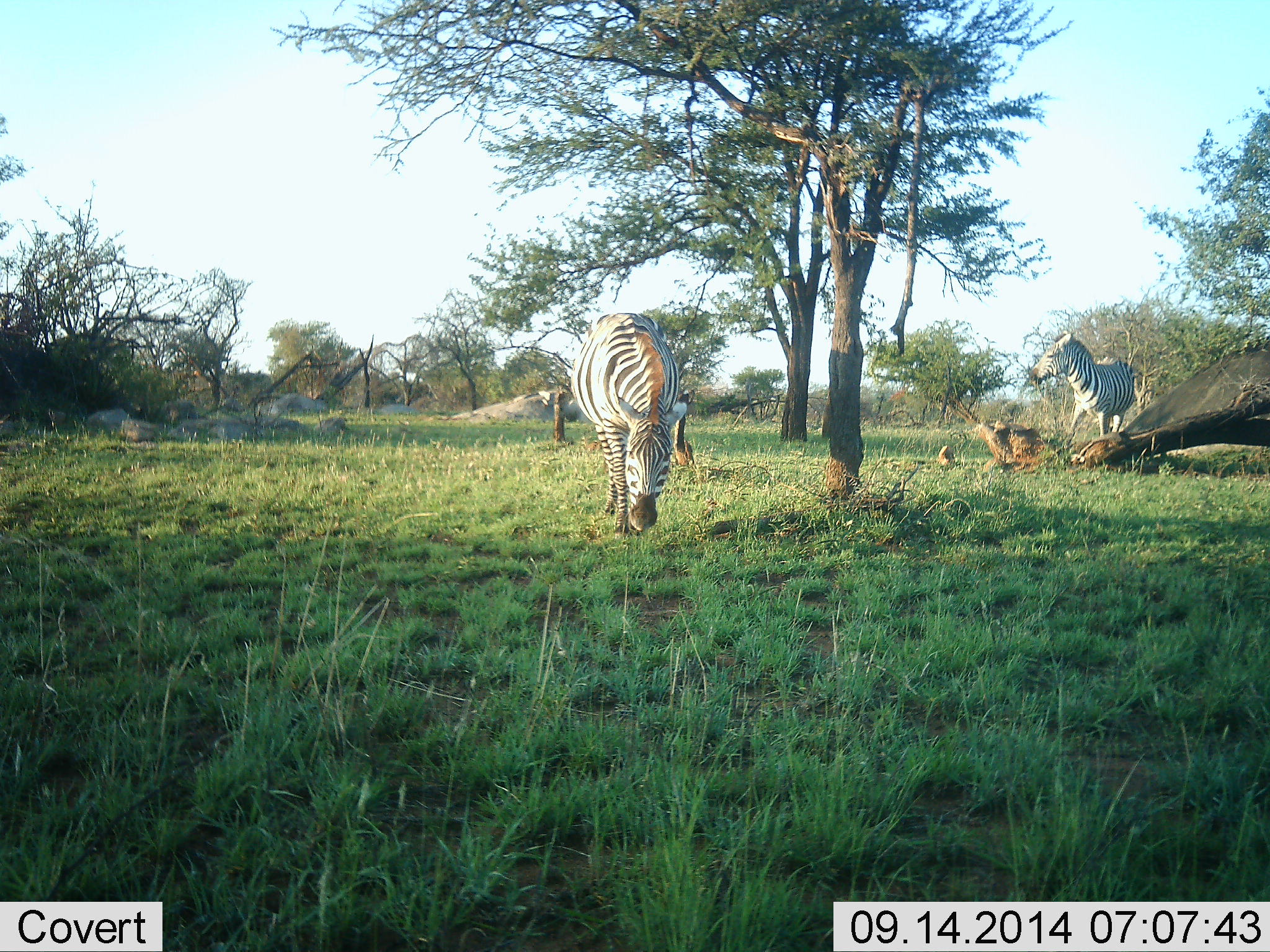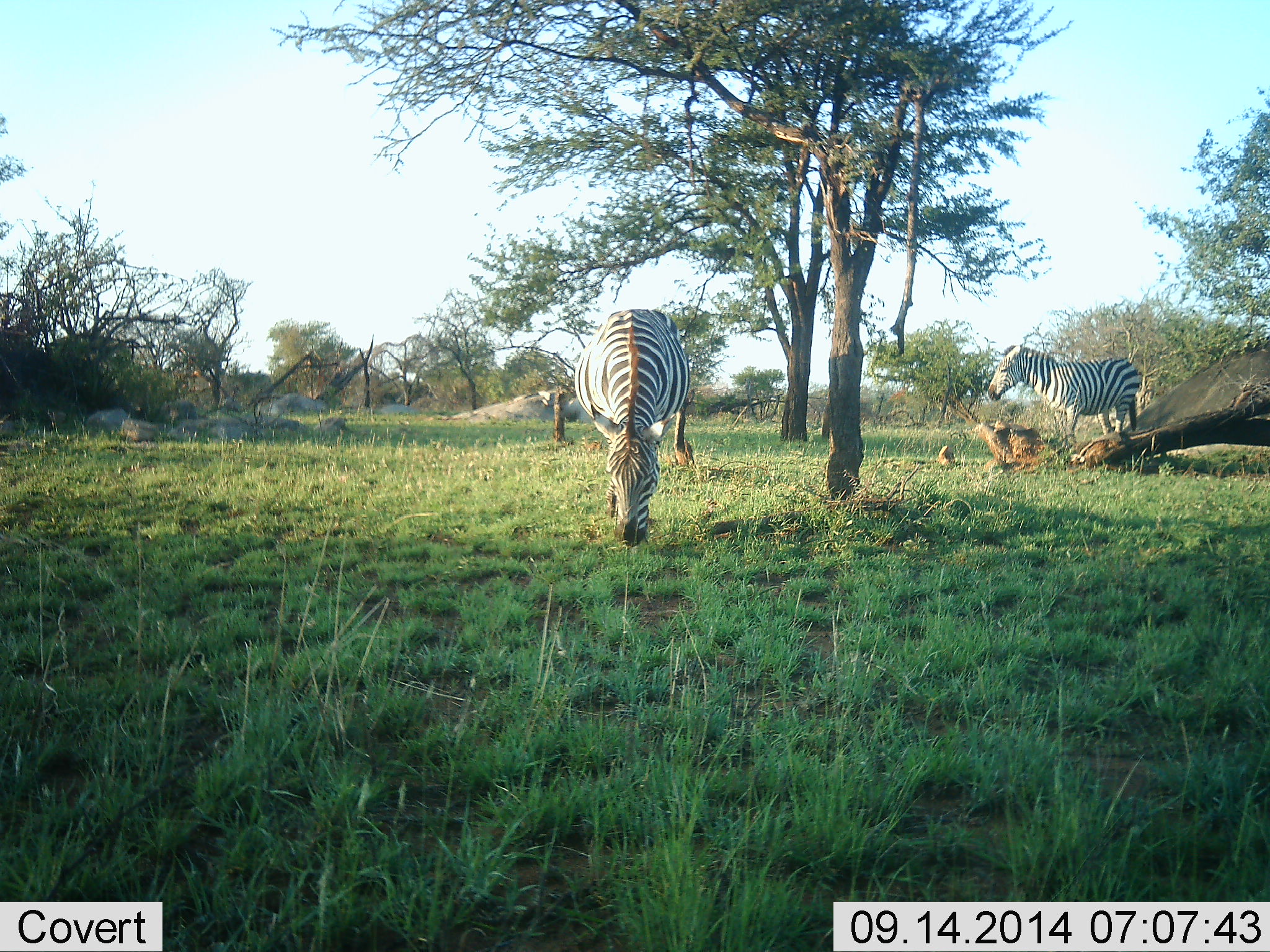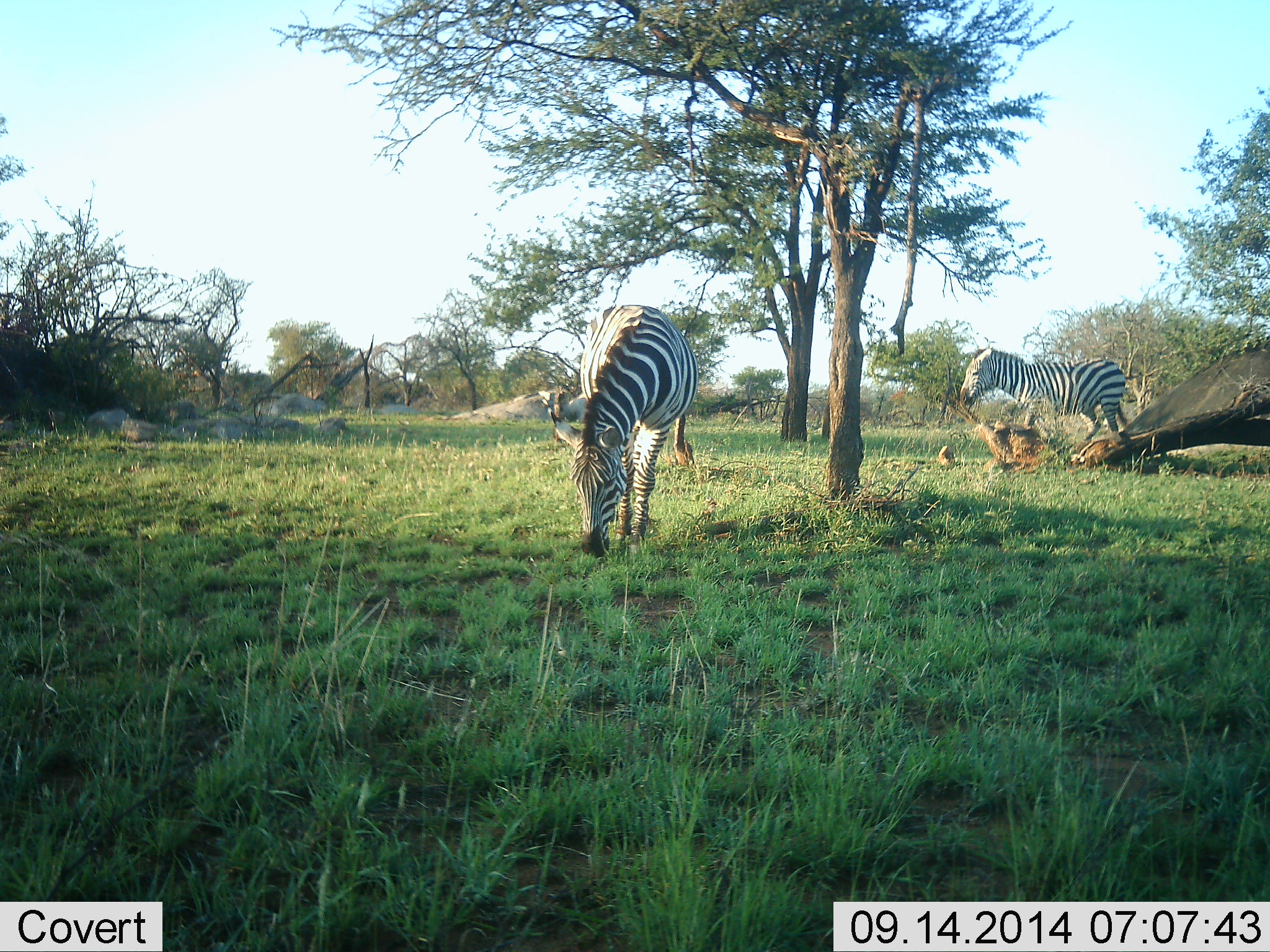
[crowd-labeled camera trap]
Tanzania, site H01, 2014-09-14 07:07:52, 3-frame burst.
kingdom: Animalia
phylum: Chordata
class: Mammalia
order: Perissodactyla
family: Equidae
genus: Equus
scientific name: Equus quagga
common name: plains zebra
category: zebra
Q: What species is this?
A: Zebra (plains zebra) (Equus quagga).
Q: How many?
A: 2.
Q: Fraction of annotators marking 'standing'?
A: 40%.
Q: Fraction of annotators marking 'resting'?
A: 20%.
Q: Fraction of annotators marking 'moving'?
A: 20%.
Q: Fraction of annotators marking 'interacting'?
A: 0%.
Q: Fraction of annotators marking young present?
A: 0%.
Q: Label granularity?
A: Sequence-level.